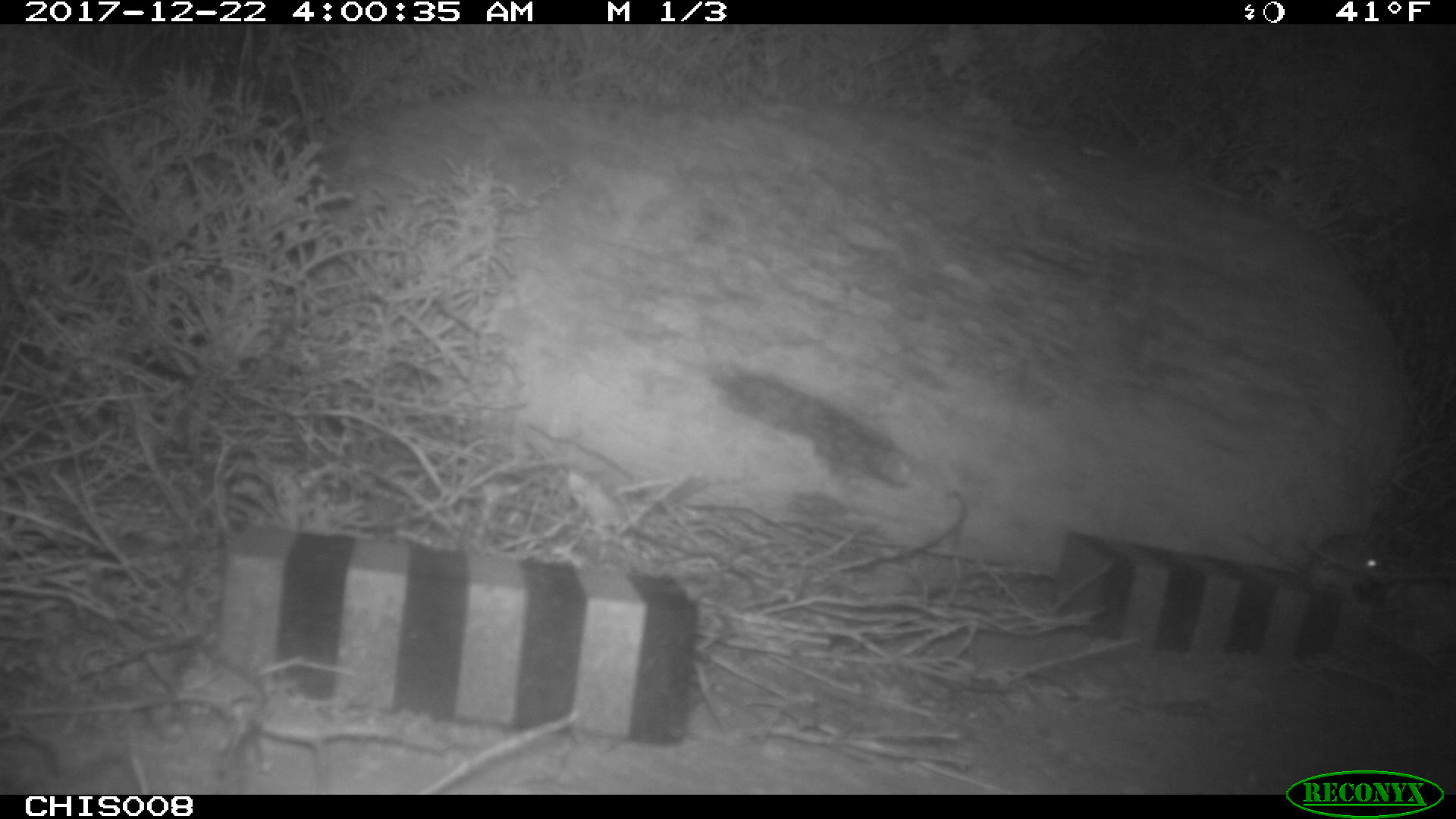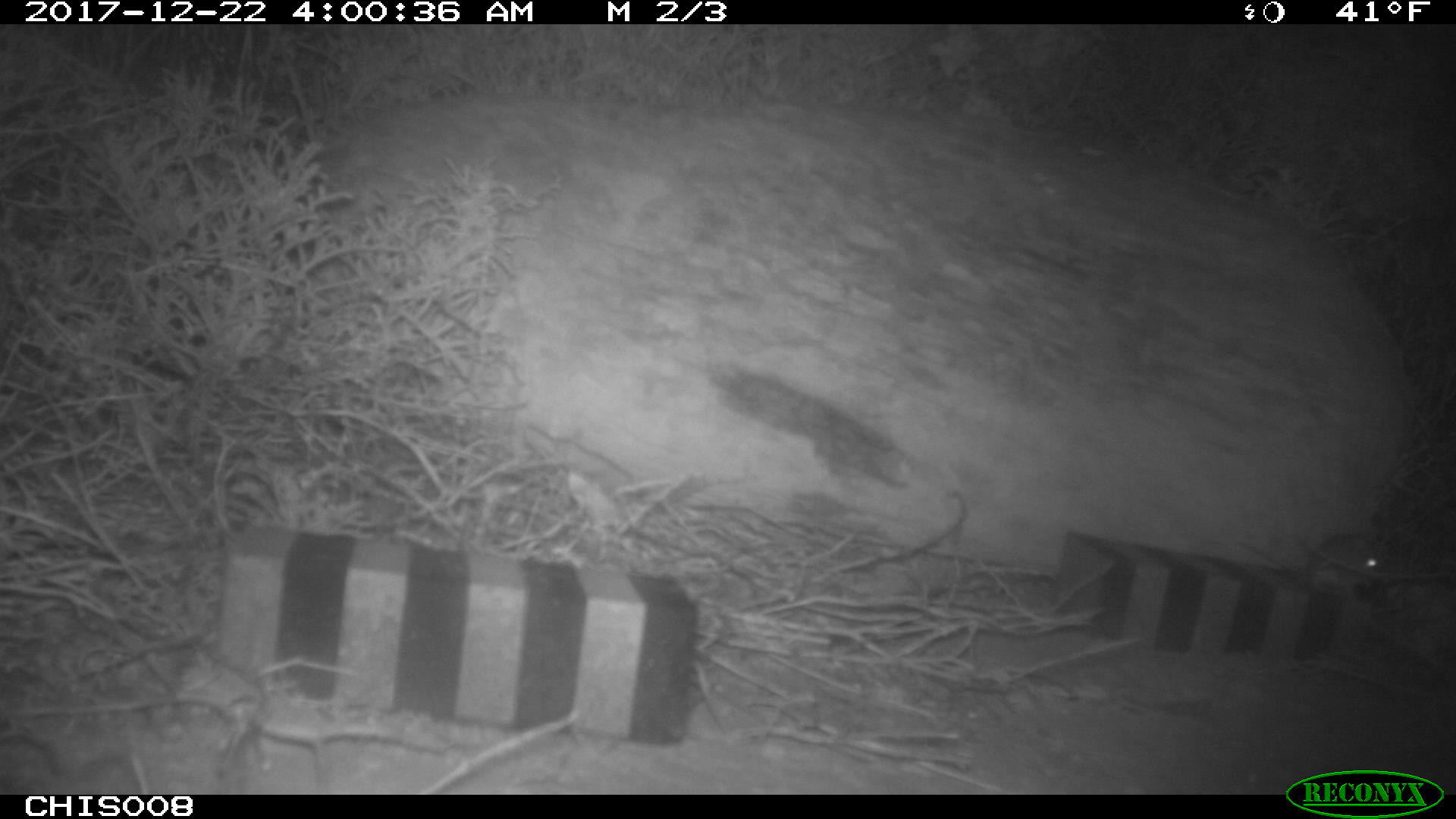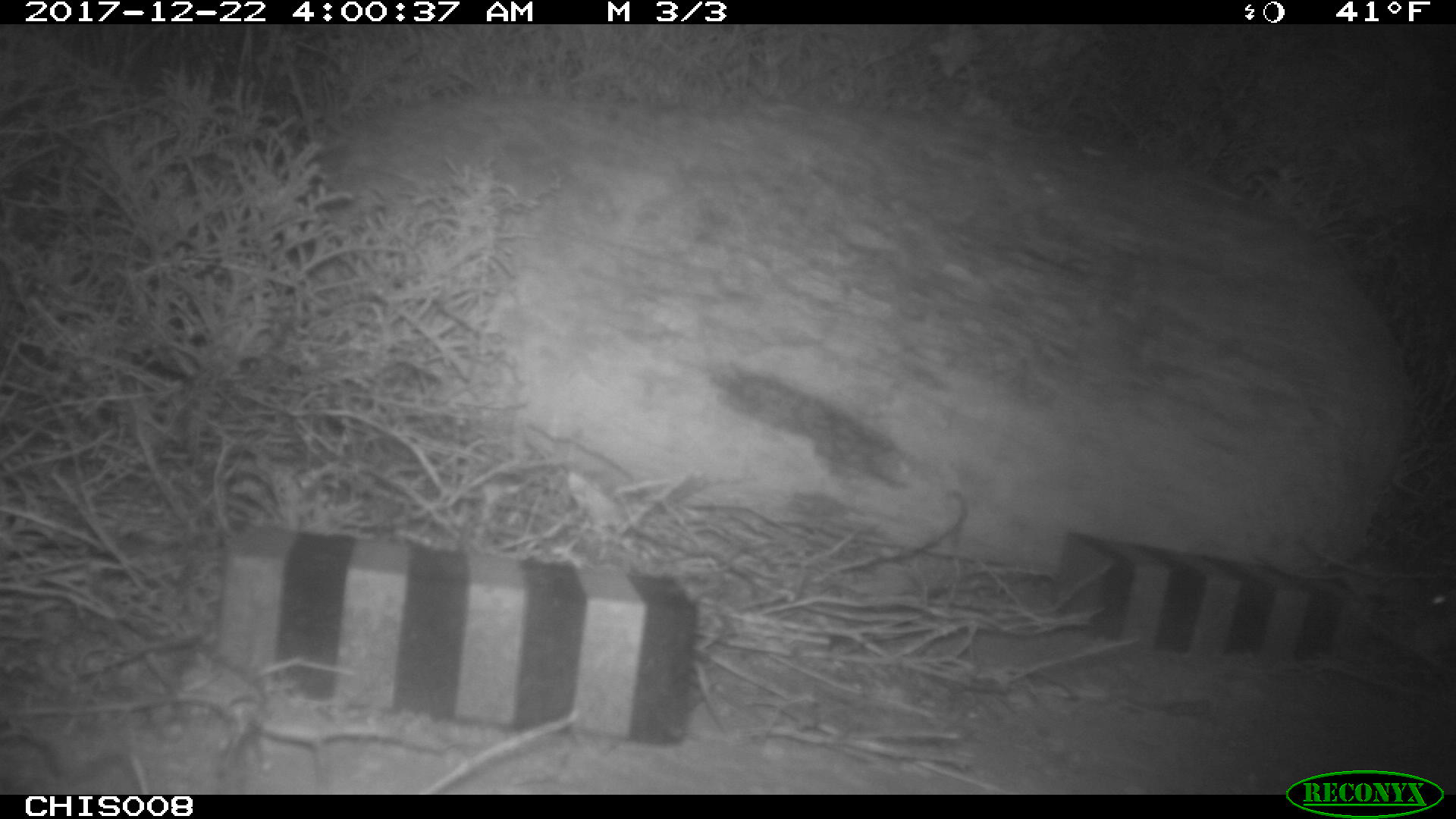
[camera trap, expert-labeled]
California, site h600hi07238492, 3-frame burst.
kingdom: Animalia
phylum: Chordata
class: Mammalia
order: Rodentia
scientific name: Rodentia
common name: rodent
Rodent (Rodentia).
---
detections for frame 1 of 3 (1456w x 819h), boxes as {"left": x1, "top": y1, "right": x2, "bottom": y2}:
rodent: {"left": 1247, "top": 534, "right": 1384, "bottom": 584}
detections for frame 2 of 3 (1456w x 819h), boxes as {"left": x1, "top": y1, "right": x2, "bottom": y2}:
rodent: {"left": 1235, "top": 533, "right": 1388, "bottom": 589}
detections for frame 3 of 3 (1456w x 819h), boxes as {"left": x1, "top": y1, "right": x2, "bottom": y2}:
rodent: {"left": 1430, "top": 588, "right": 1455, "bottom": 612}